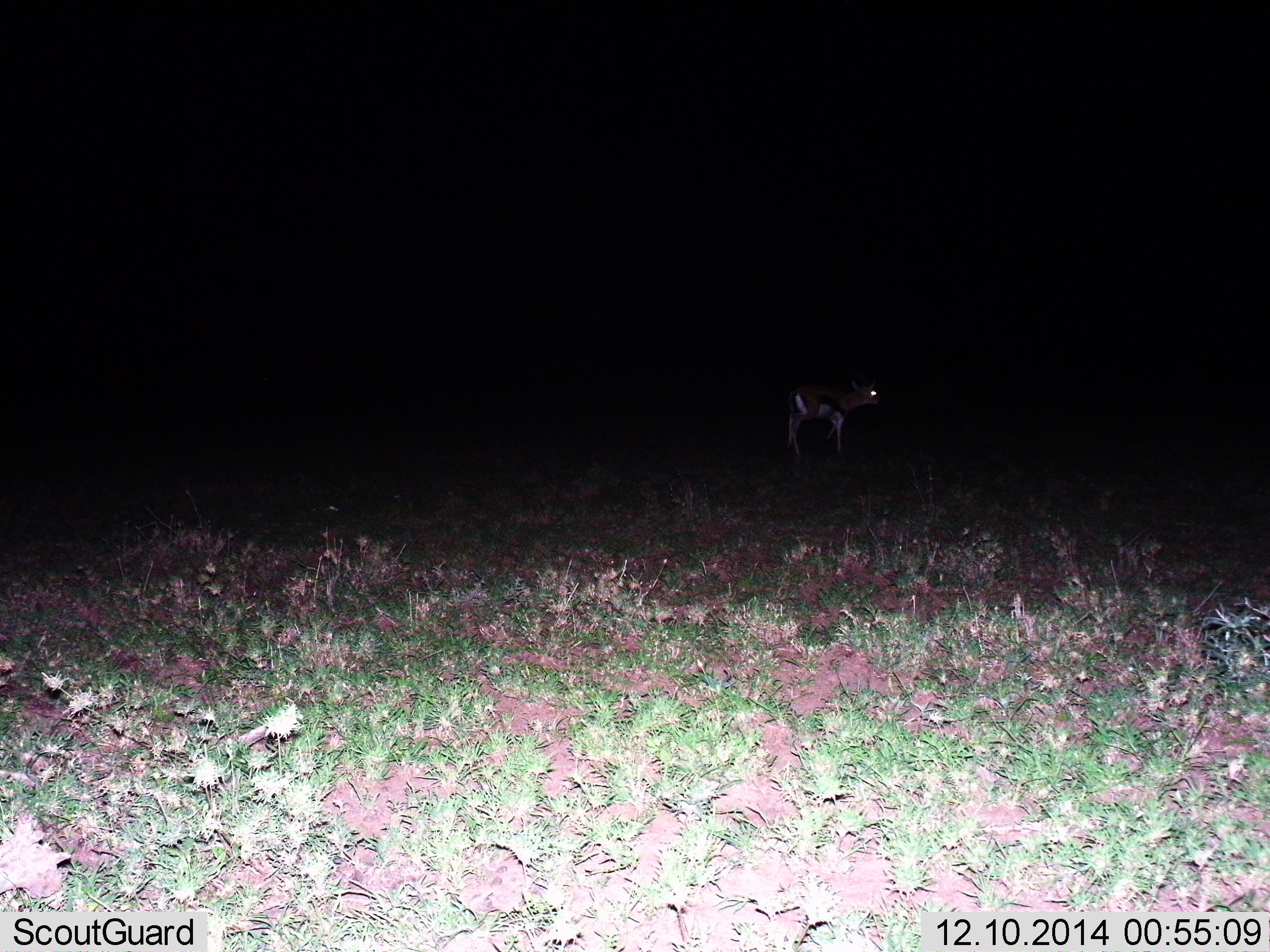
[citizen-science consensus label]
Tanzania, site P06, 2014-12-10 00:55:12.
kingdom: Animalia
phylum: Chordata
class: Mammalia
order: Artiodactyla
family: Bovidae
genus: Eudorcas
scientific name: Eudorcas thomsonii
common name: thomson's gazelle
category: gazellethomsons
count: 1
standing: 80%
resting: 0%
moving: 20%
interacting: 0%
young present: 10%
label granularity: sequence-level